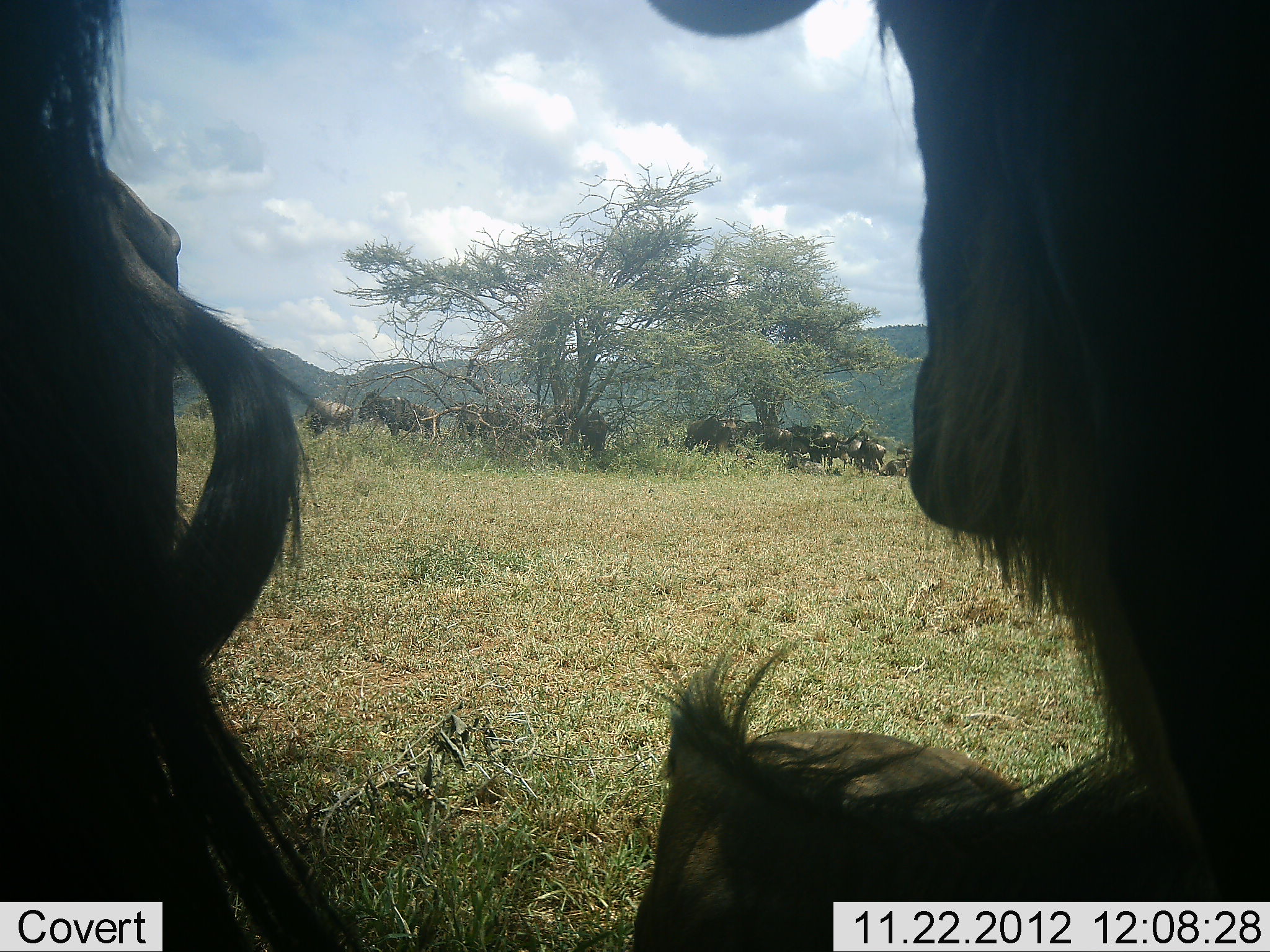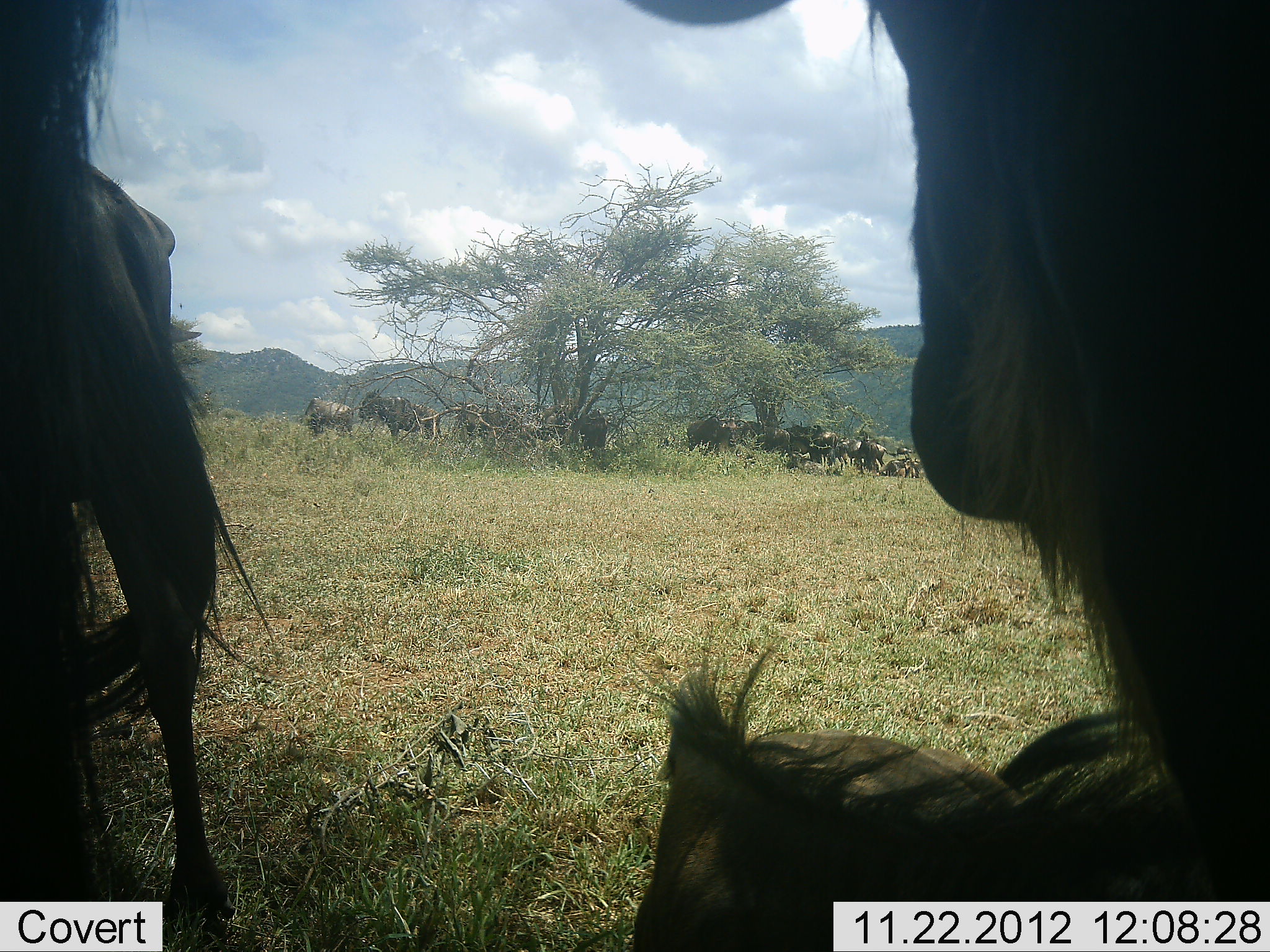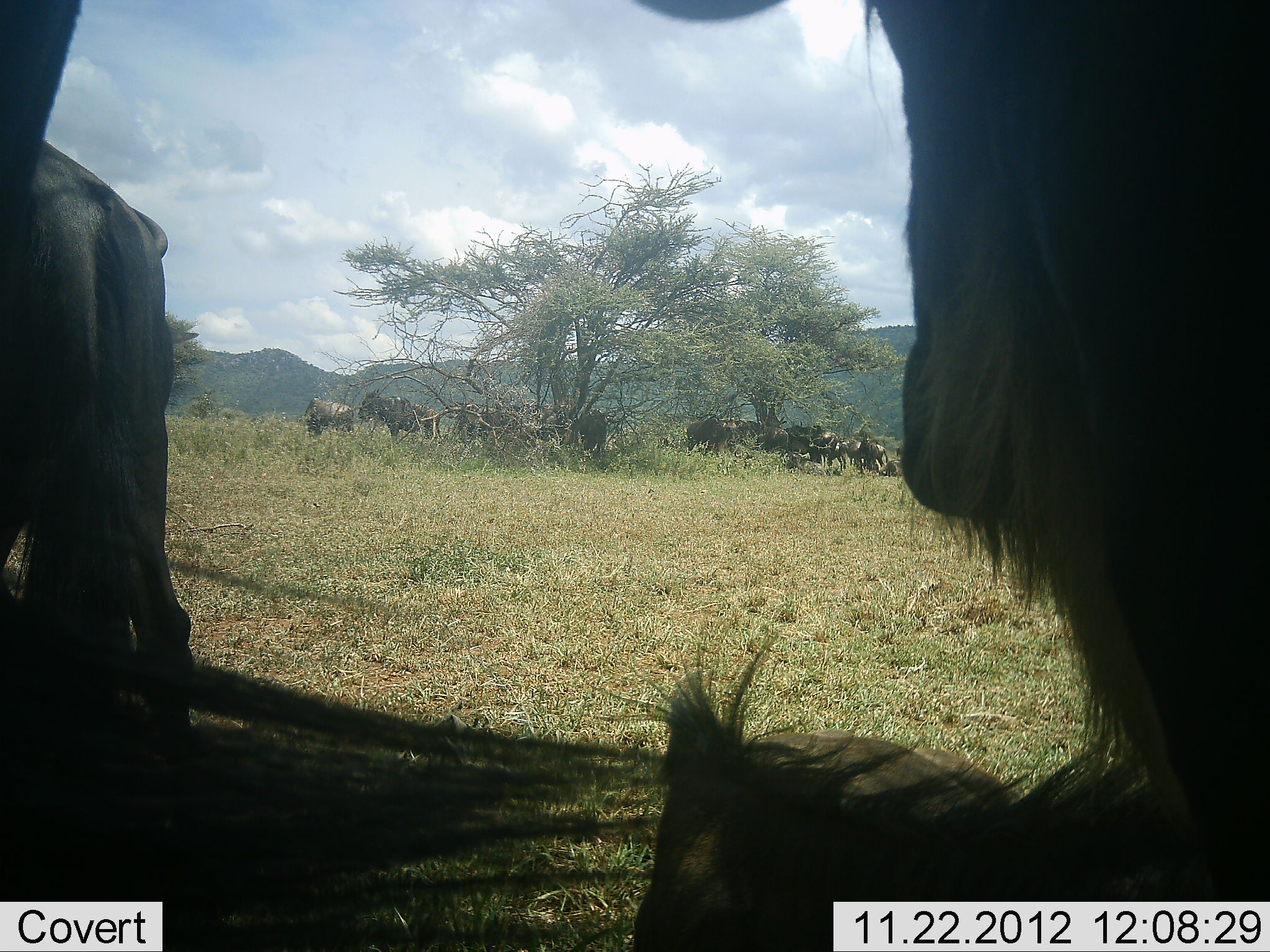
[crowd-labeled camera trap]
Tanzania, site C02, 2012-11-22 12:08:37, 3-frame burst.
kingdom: Animalia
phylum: Chordata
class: Mammalia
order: Artiodactyla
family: Bovidae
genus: Connochaetes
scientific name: Connochaetes taurinus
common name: blue wildebeest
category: wildebeest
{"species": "wildebeest (blue wildebeest) (Connochaetes taurinus)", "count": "11-50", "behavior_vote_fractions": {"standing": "74%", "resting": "90%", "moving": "6%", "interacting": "3%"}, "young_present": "0%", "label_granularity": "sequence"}